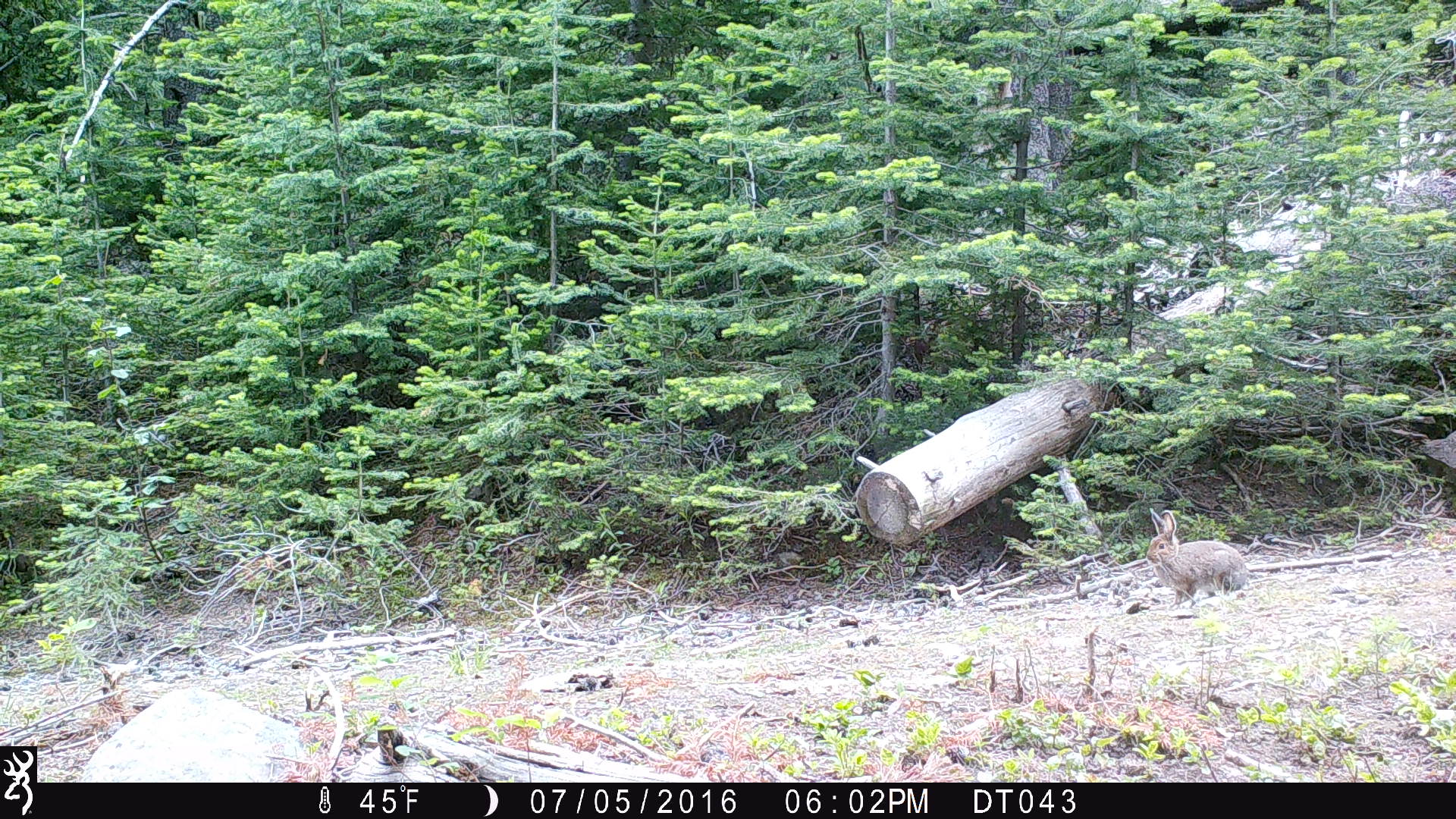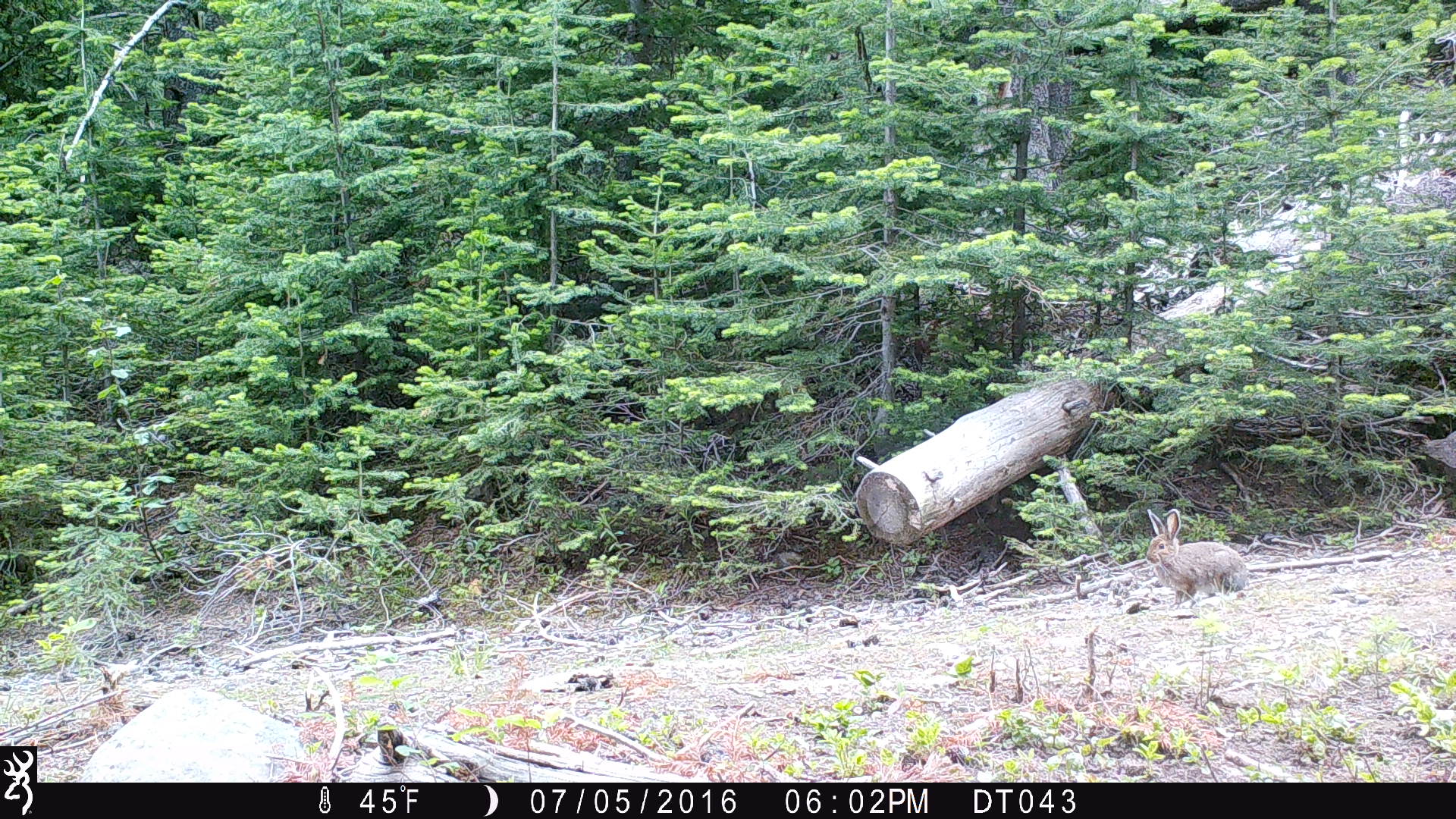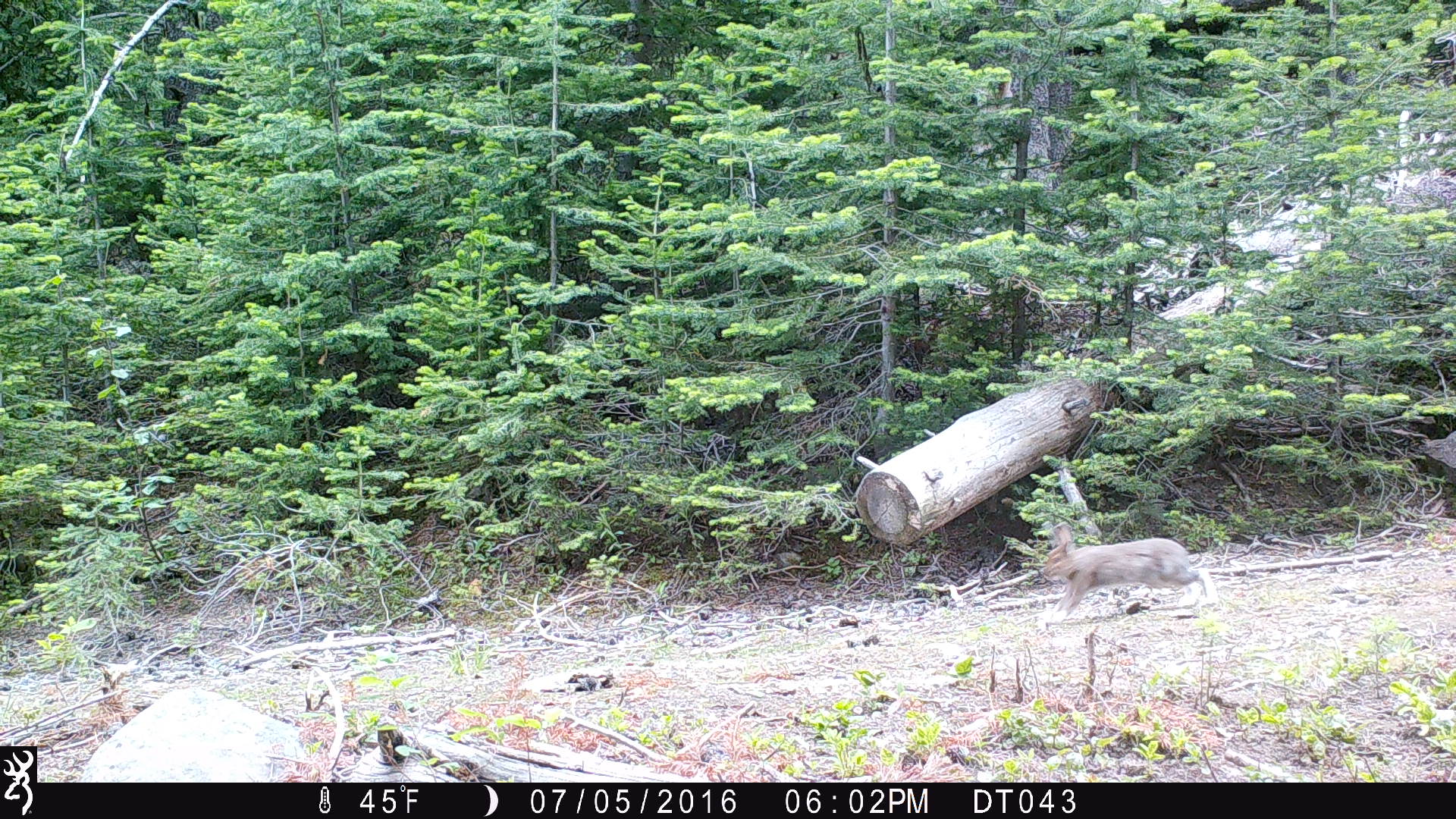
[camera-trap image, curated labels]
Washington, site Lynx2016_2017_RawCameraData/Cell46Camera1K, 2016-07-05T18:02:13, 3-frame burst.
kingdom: Animalia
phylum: Chordata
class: Mammalia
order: Lagomorpha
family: Leporidae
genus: Lepus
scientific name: Lepus americanus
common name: snowshoe hare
Lepus americanus (snowshoe hare). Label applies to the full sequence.